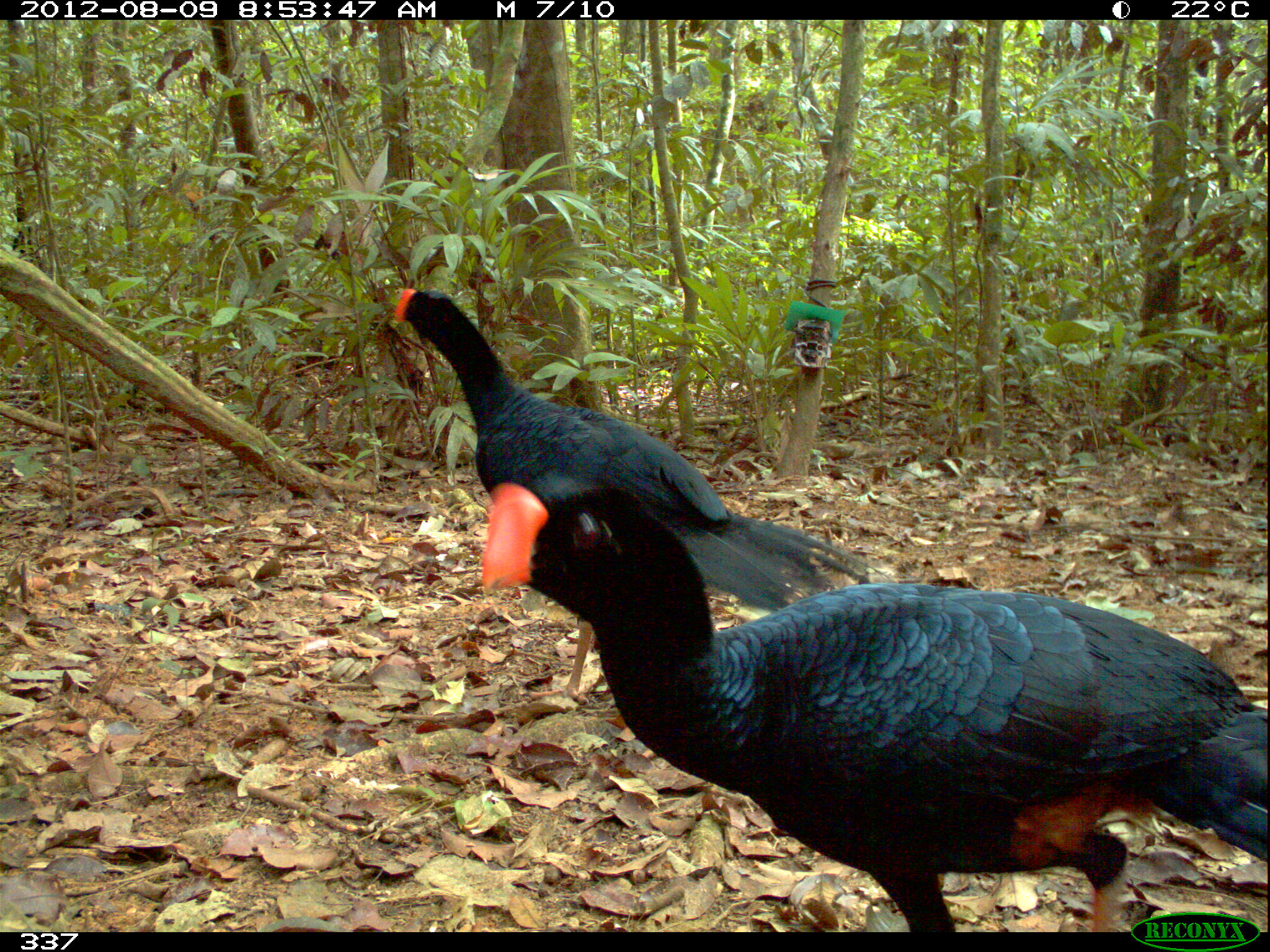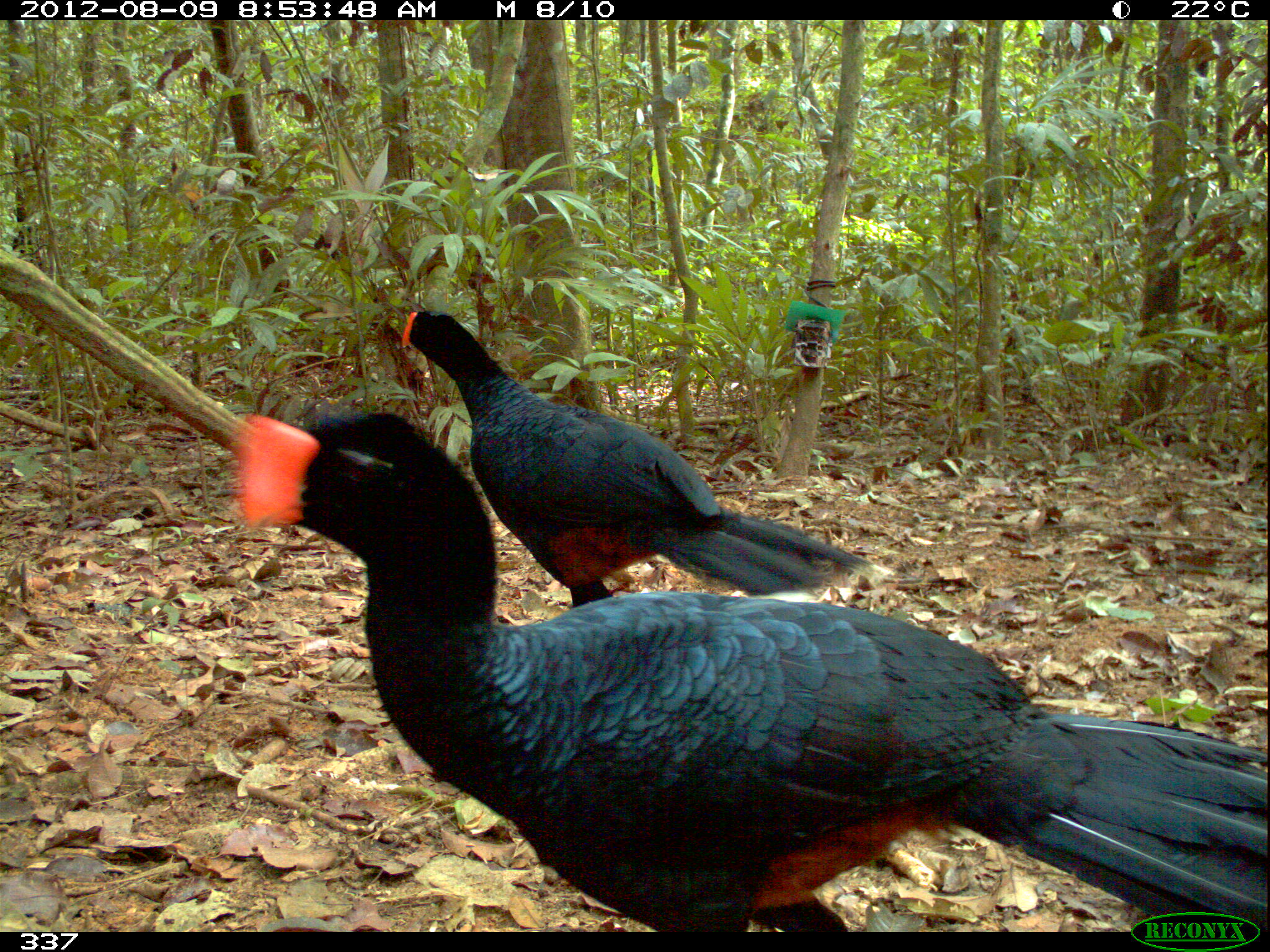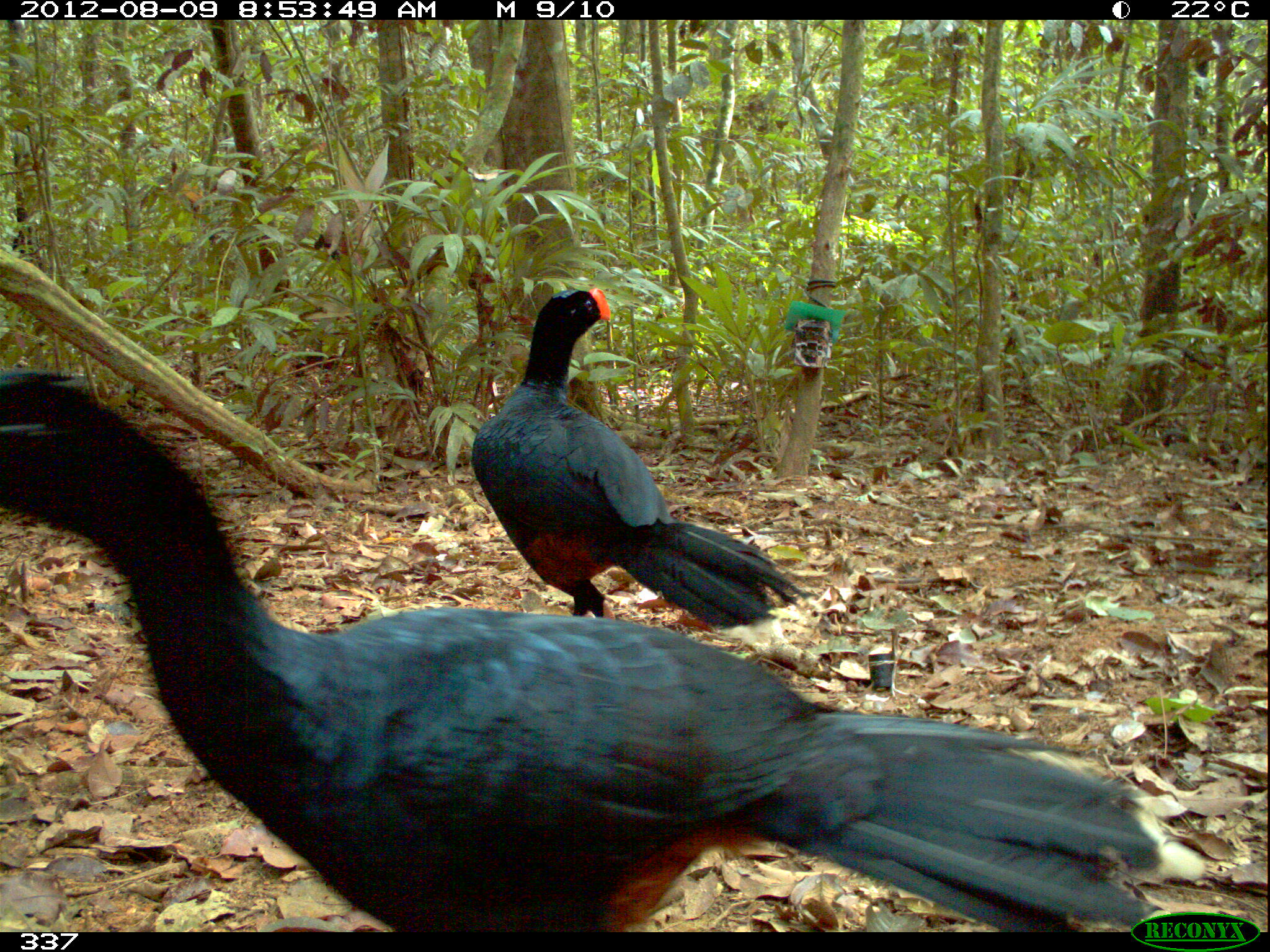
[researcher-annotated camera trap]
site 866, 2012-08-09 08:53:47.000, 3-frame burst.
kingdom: Animalia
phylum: Chordata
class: Aves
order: Galliformes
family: Cracidae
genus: Mitu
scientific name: Mitu tuberosum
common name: razor-billed curassow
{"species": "Mitu tuberosum (razor-billed curassow)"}